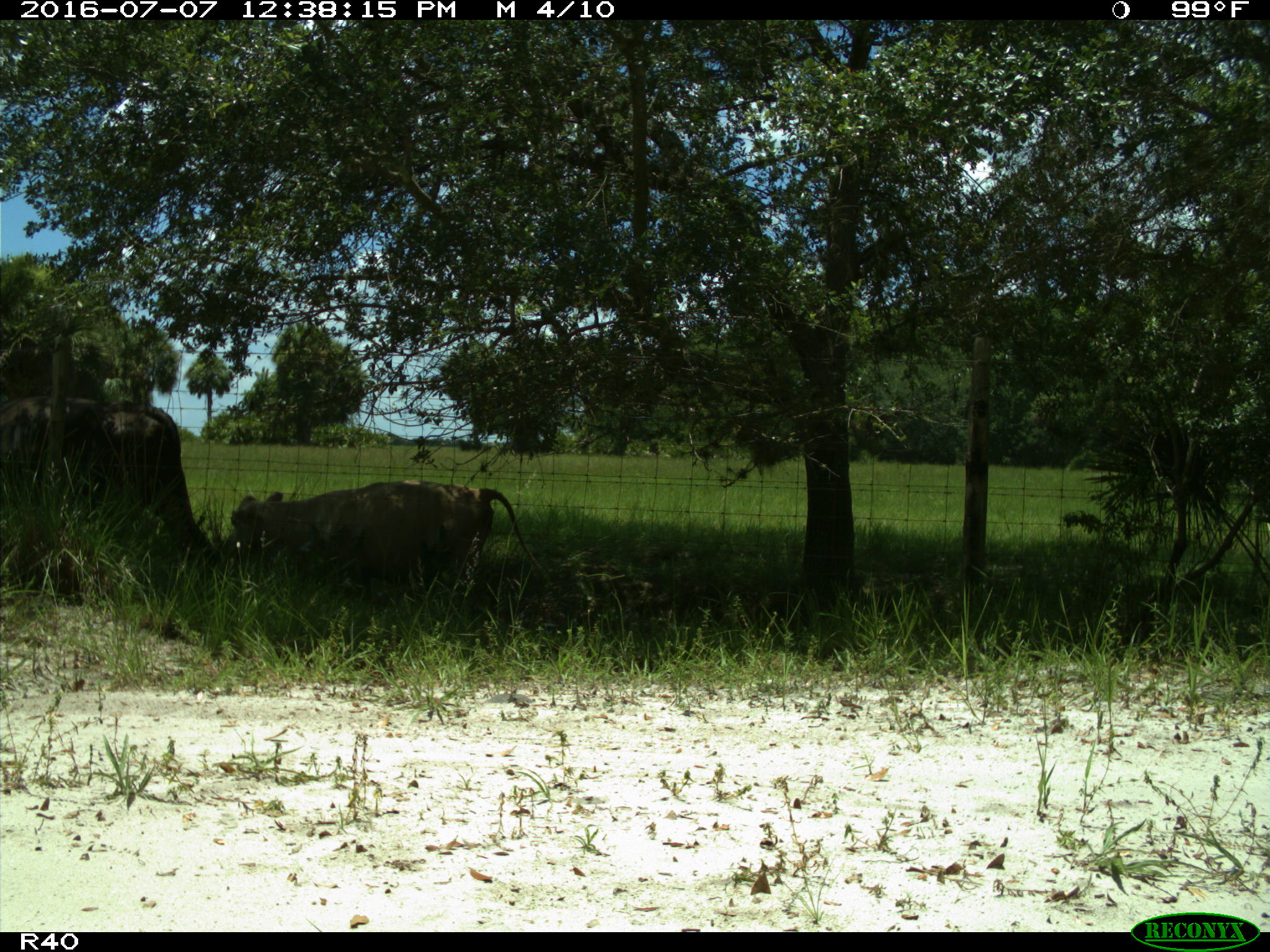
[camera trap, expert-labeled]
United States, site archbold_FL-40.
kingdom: Animalia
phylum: Chordata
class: Mammalia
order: Artiodactyla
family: Bovidae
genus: Bos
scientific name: Bos taurus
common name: domestic cow